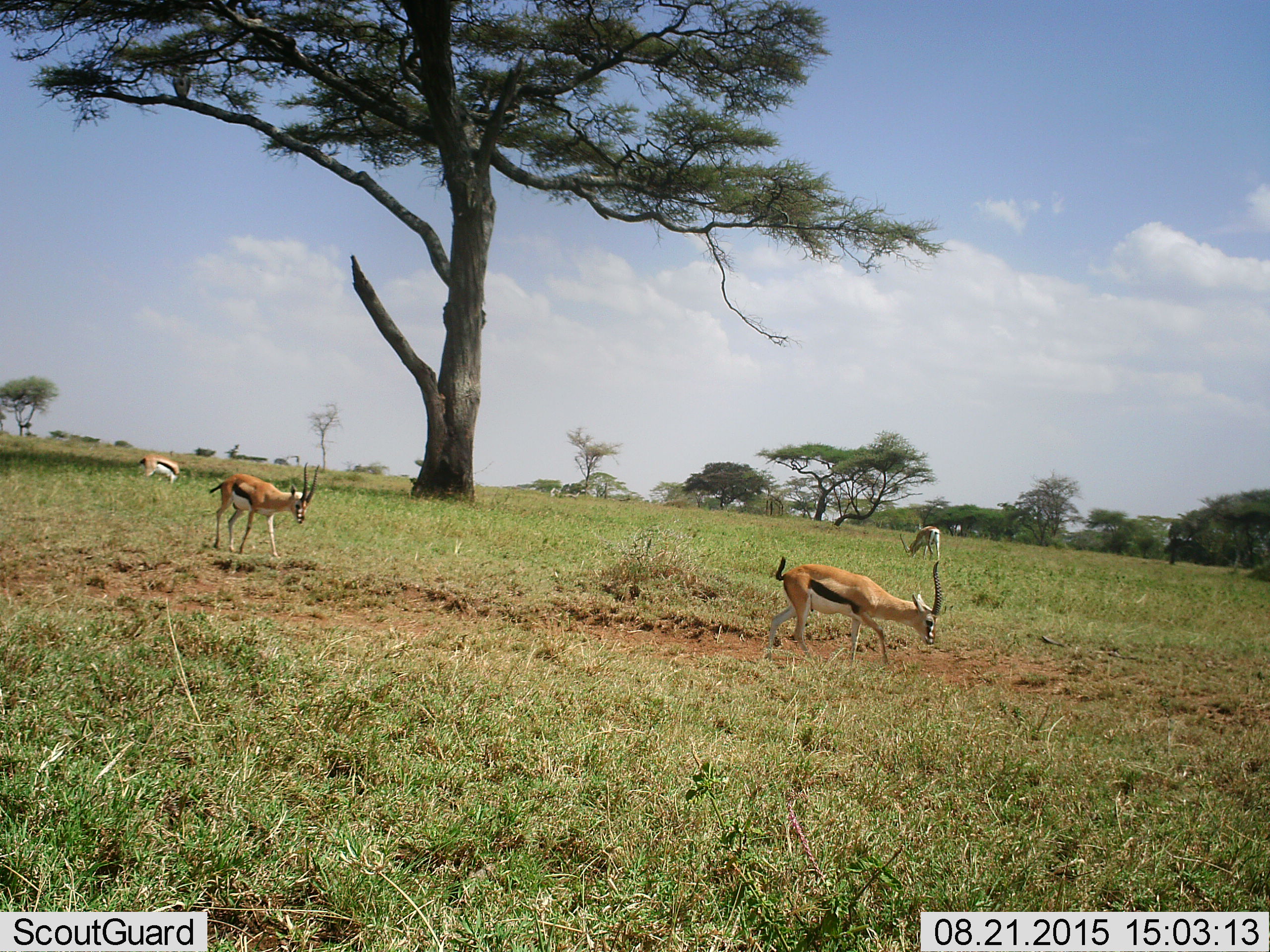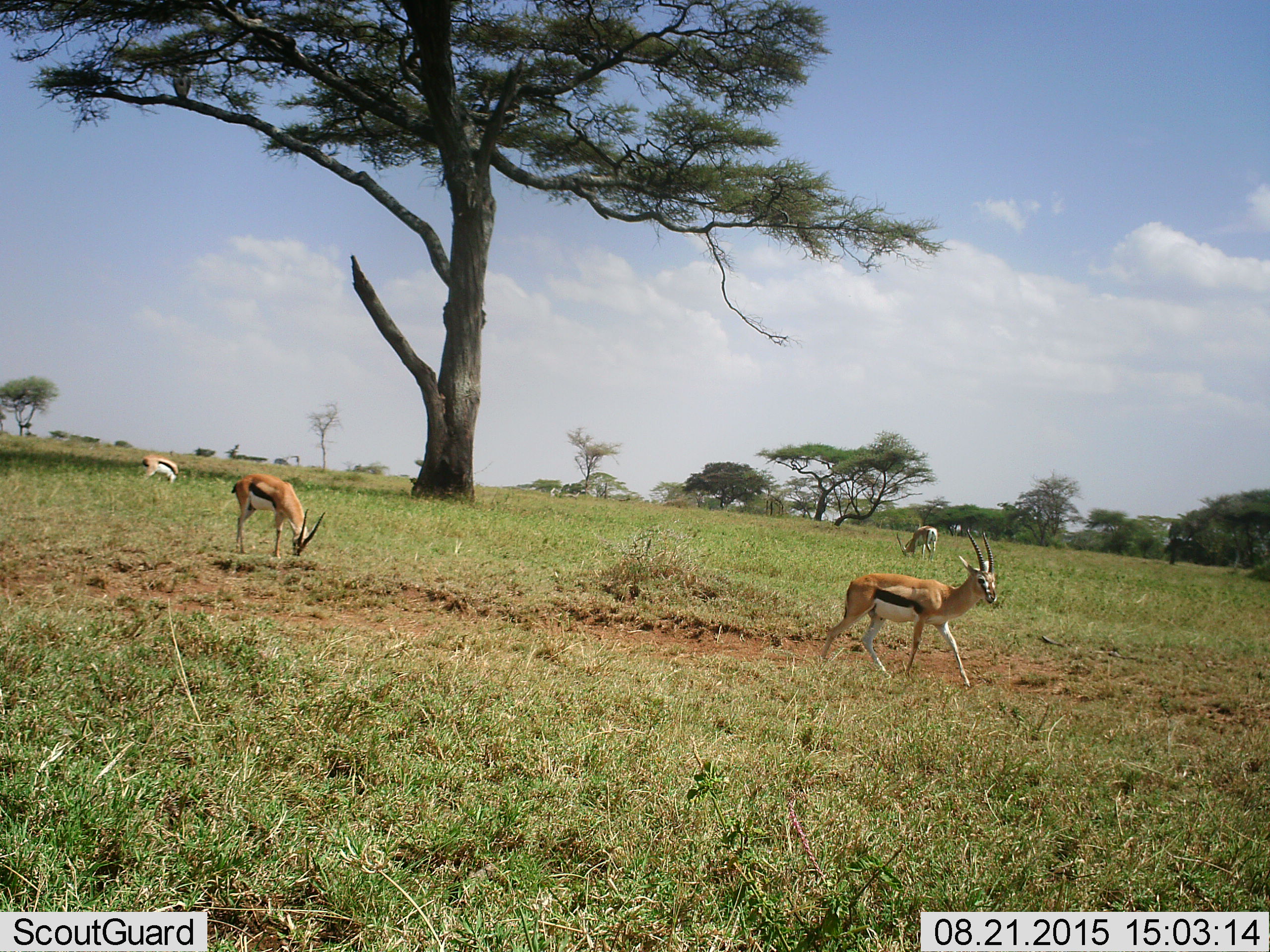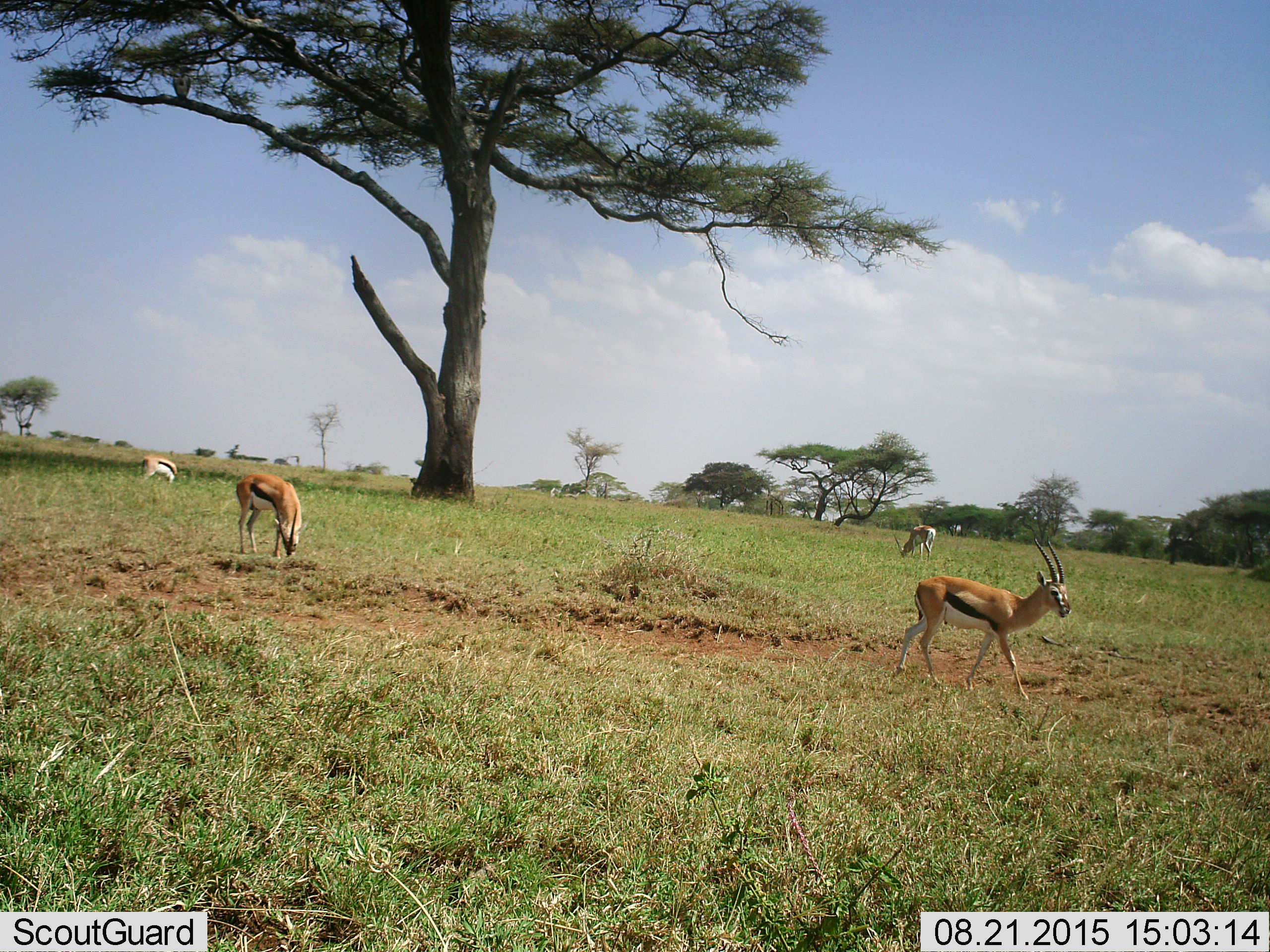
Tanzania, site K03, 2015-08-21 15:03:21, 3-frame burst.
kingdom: Animalia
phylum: Chordata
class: Mammalia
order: Artiodactyla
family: Bovidae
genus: Eudorcas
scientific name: Eudorcas thomsonii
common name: thomson's gazelle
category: gazellethomsons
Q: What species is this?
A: Gazellethomsons (thomson's gazelle) (Eudorcas thomsonii).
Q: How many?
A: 4.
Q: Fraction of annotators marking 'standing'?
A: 33%.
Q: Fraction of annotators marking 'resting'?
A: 0%.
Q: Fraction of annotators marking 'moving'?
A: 89%.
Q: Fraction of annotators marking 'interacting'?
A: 0%.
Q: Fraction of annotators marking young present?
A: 0%.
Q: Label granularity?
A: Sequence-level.